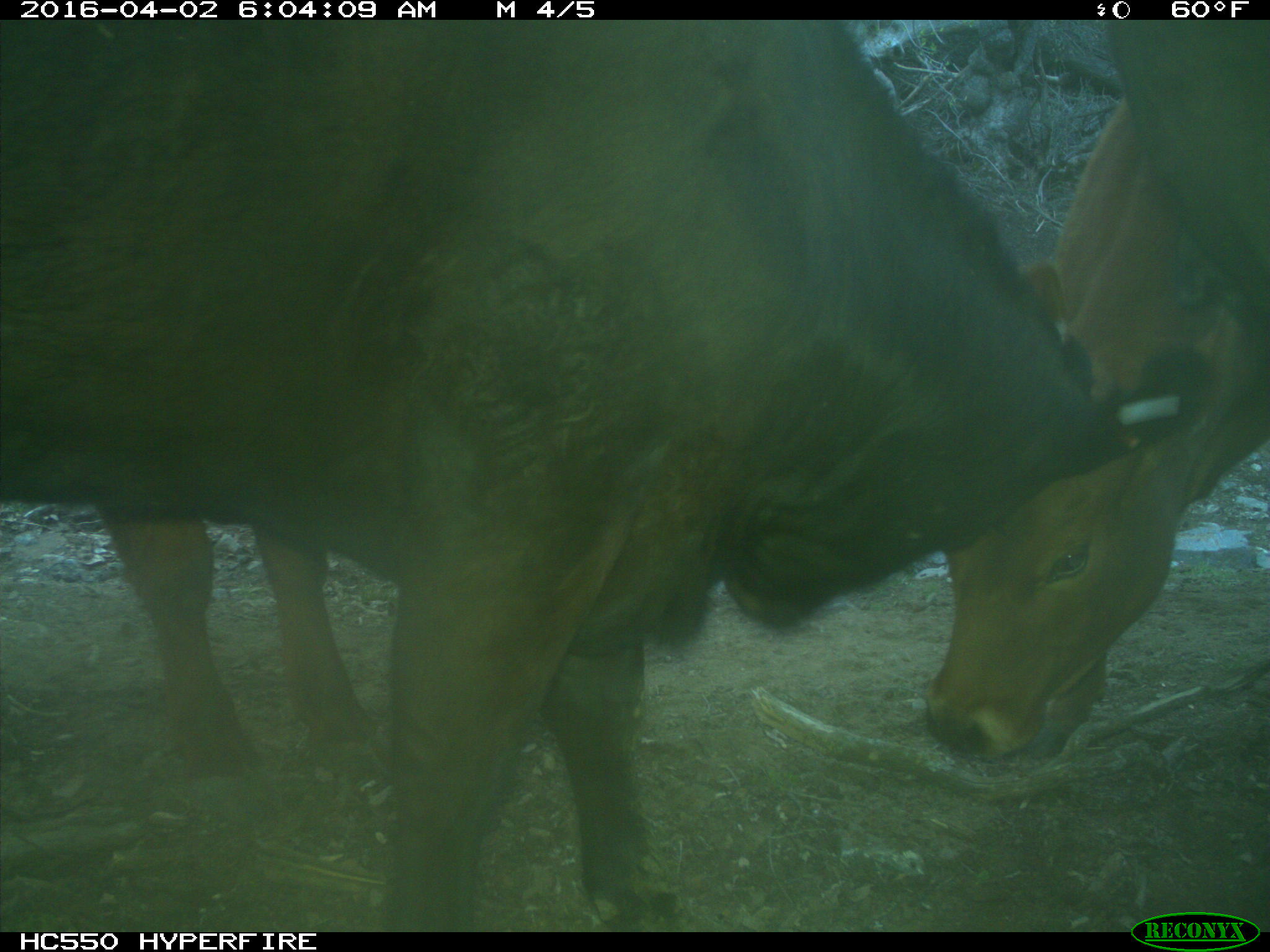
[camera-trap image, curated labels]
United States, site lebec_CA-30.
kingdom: Animalia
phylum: Chordata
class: Mammalia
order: Artiodactyla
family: Bovidae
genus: Bos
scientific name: Bos taurus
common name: domestic cow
Bos taurus (domestic cow).